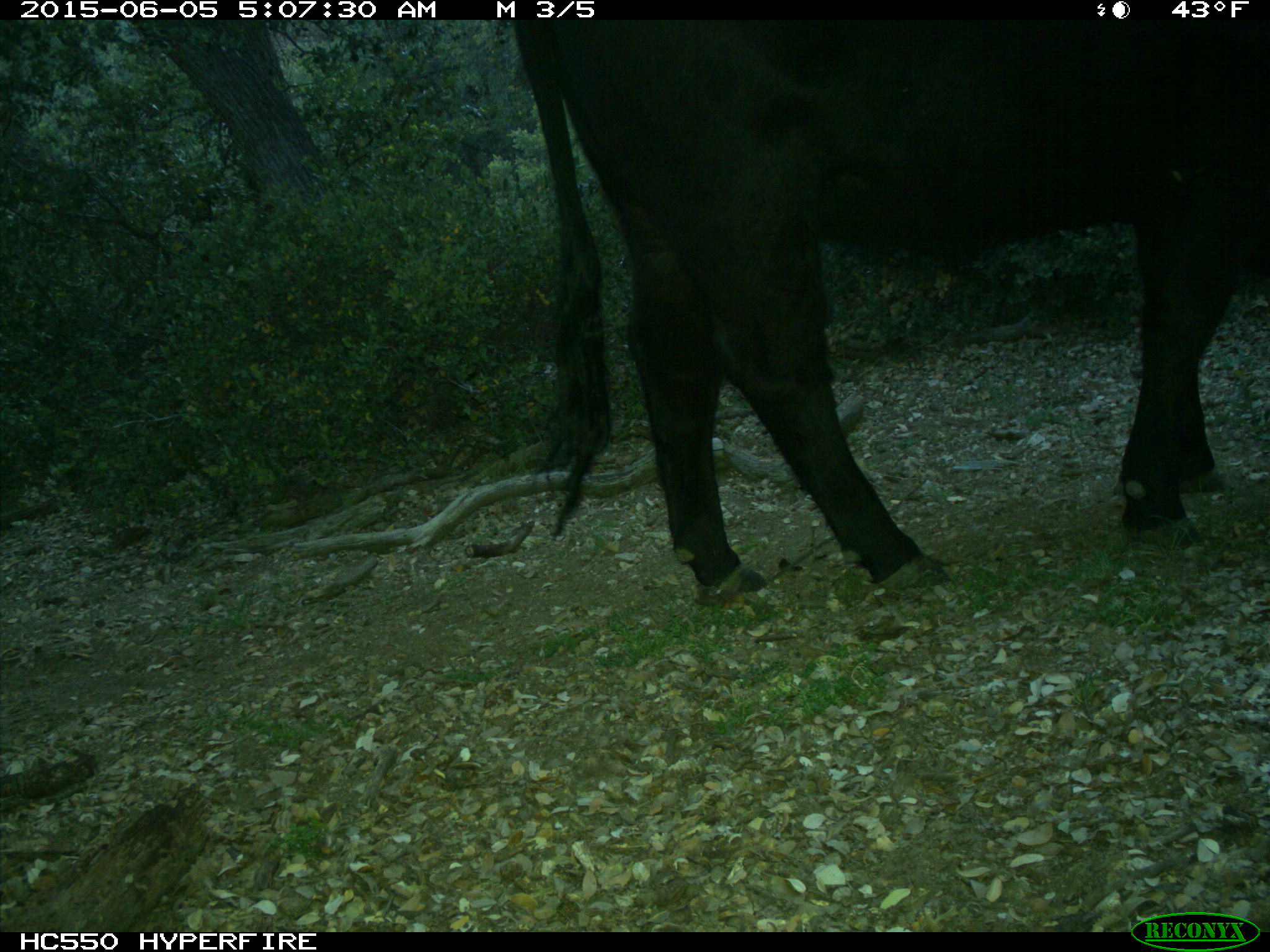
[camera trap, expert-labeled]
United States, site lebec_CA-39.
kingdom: Animalia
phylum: Chordata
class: Mammalia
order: Artiodactyla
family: Bovidae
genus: Bos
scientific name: Bos taurus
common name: domestic cow